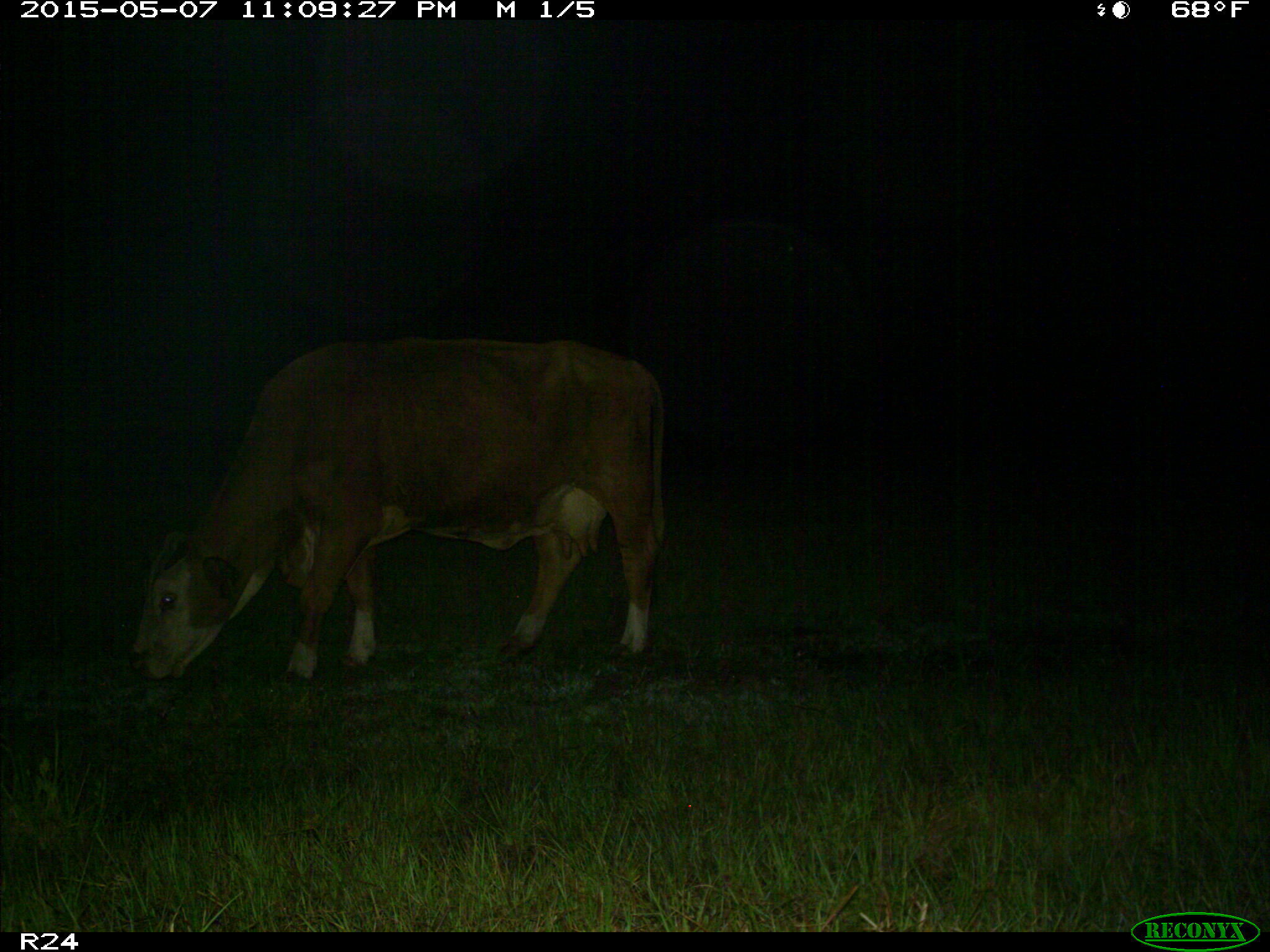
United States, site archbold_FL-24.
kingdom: Animalia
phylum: Chordata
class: Mammalia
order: Artiodactyla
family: Bovidae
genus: Bos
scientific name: Bos taurus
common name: domestic cow